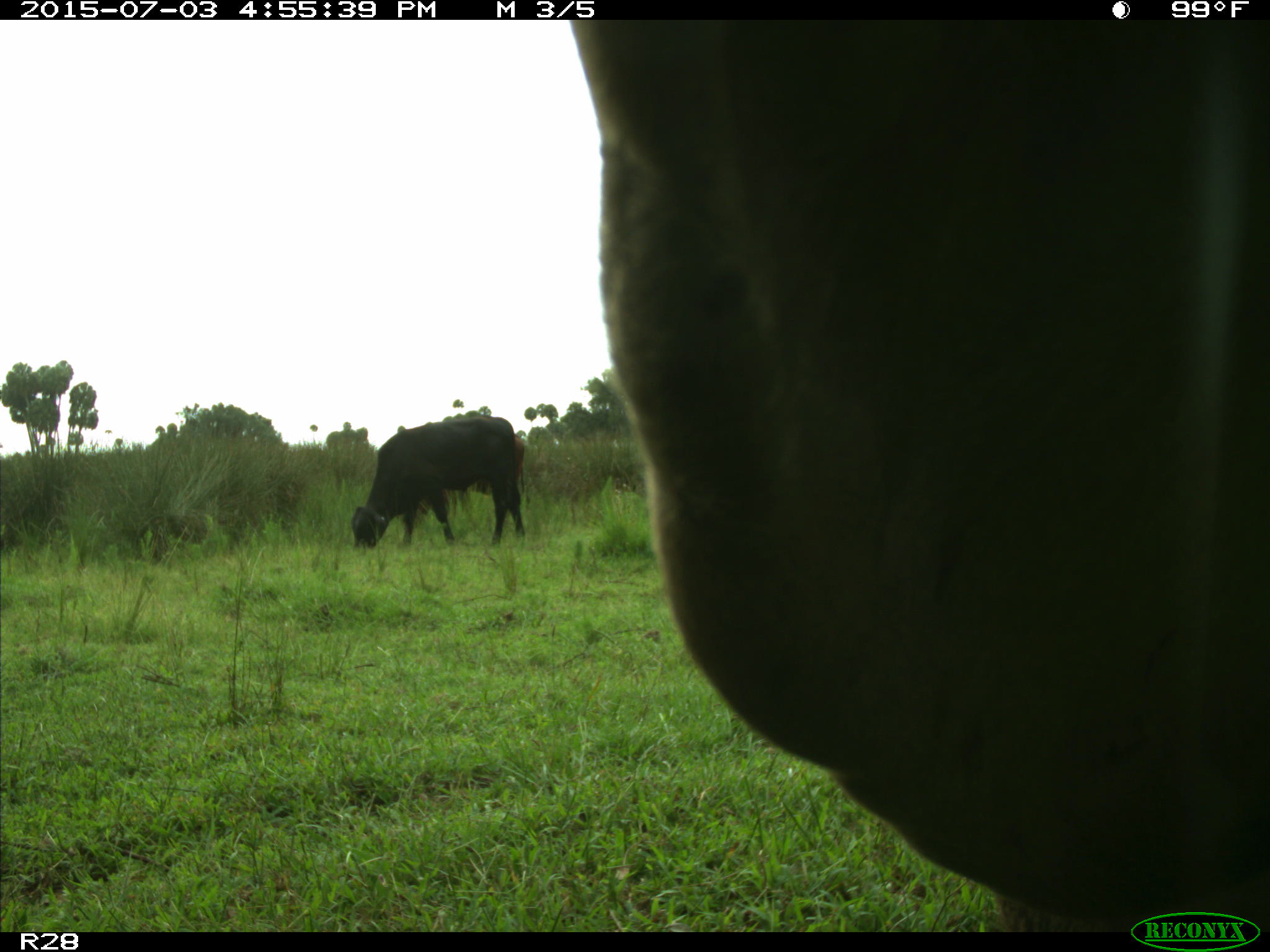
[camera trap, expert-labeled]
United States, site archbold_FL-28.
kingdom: Animalia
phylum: Chordata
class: Mammalia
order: Artiodactyla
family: Bovidae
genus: Bos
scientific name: Bos taurus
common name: domestic cow